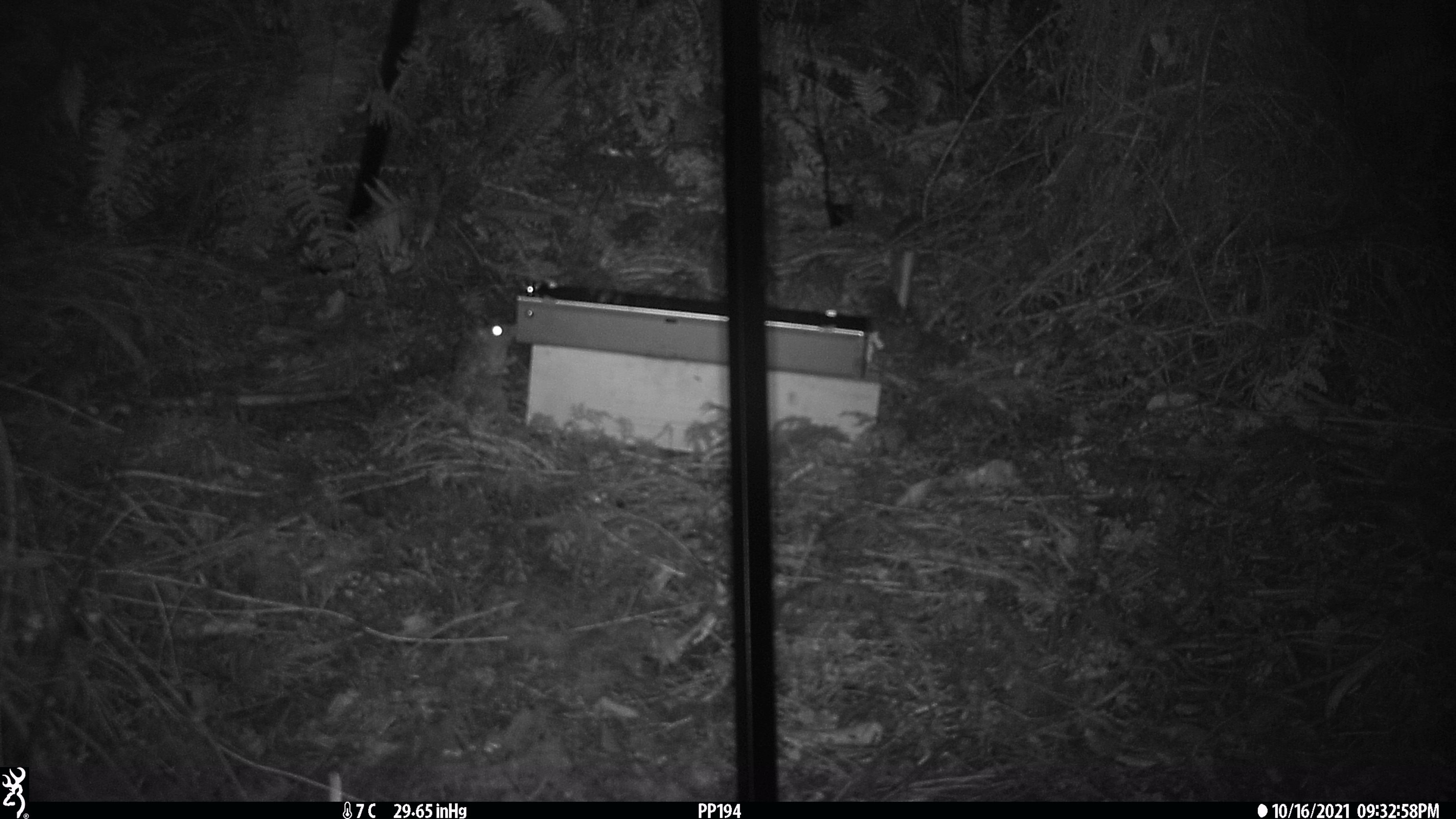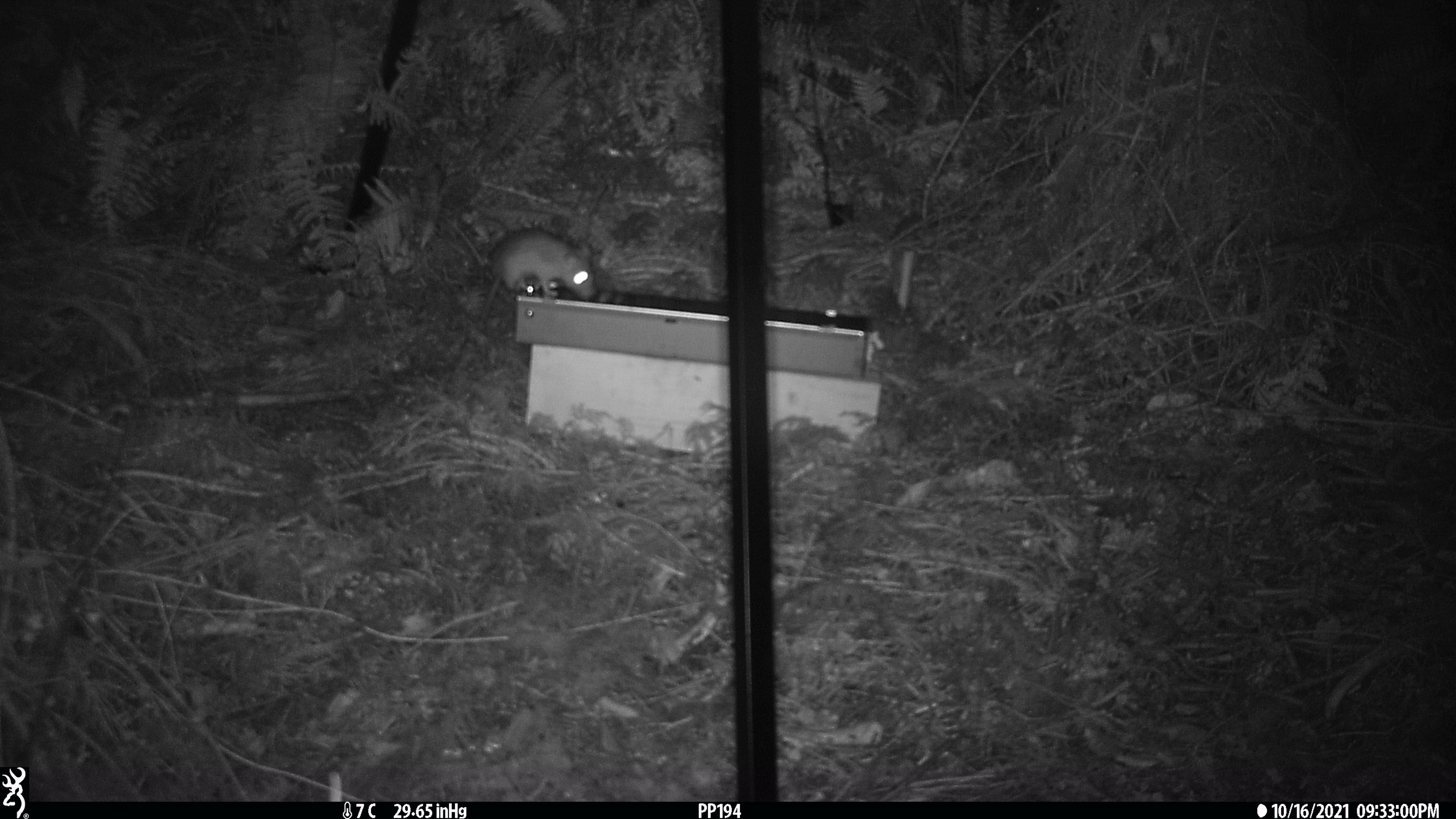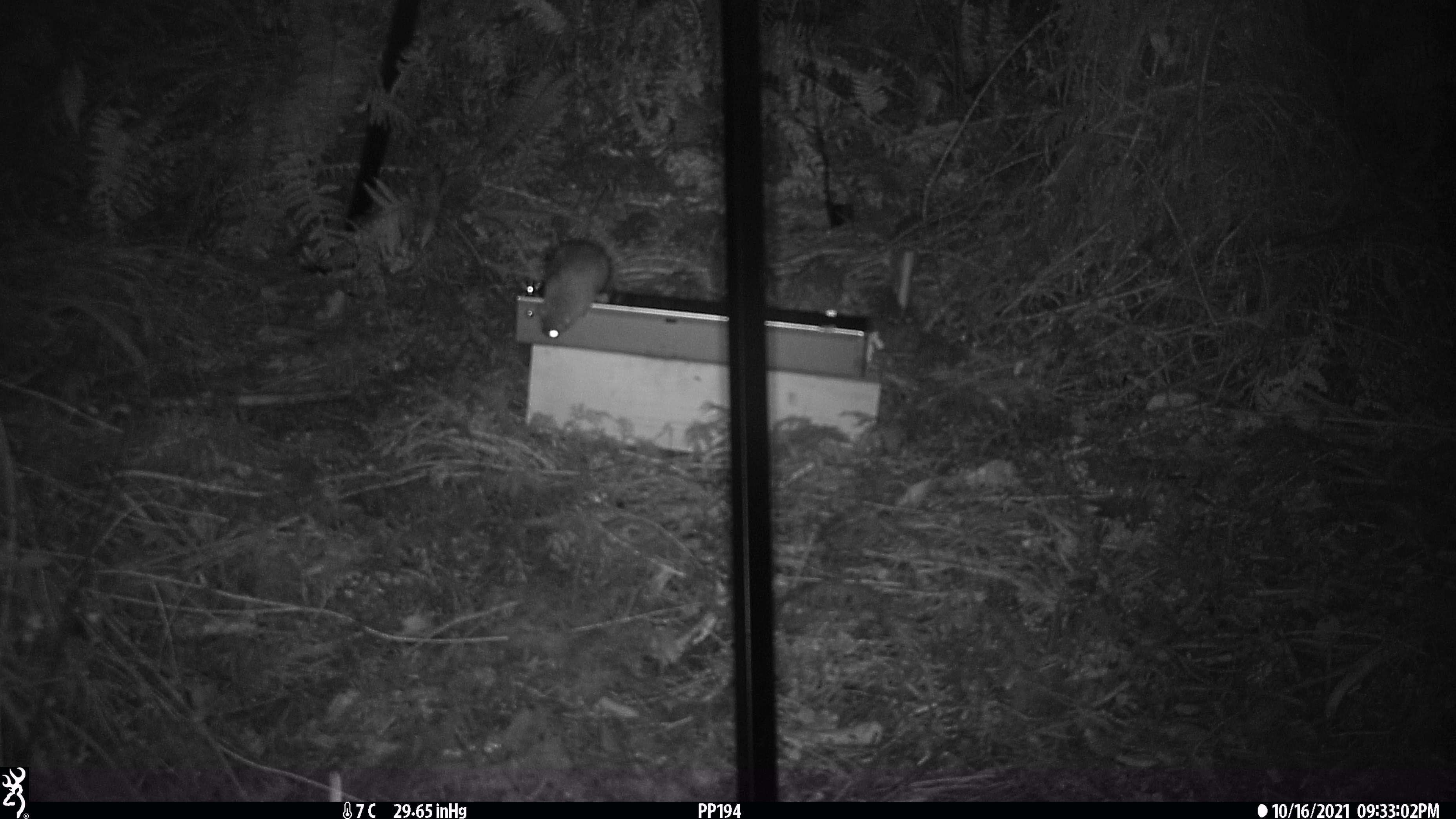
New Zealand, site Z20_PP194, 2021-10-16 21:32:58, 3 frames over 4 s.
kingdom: Animalia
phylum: Chordata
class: Mammalia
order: Rodentia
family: Muridae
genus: Rattus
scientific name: Rattus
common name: rat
Rat (Rattus).